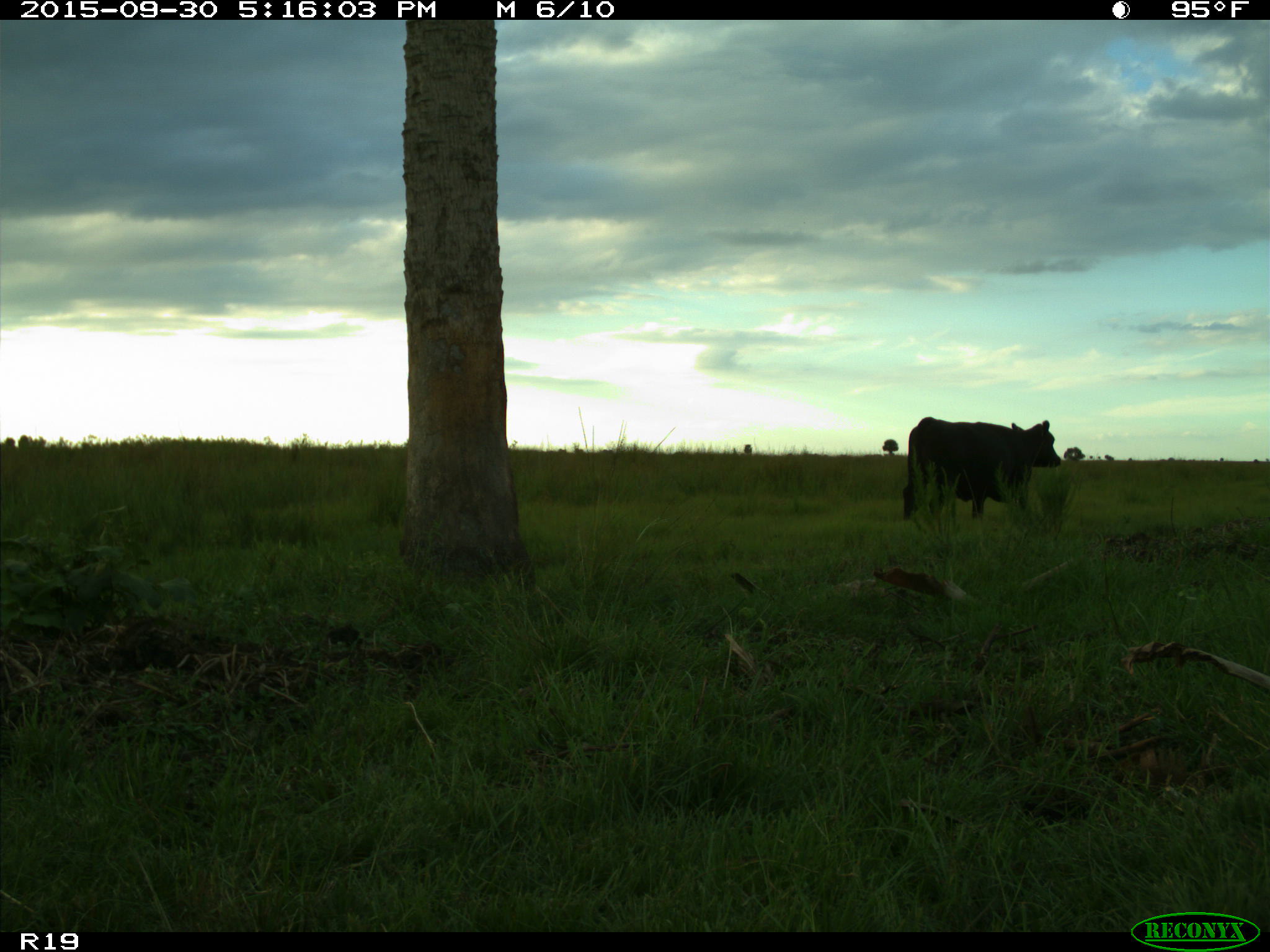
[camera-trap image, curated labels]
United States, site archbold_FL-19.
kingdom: Animalia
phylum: Chordata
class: Mammalia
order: Artiodactyla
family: Bovidae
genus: Bos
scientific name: Bos taurus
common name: domestic cow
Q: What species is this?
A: Bos taurus (domestic cow).